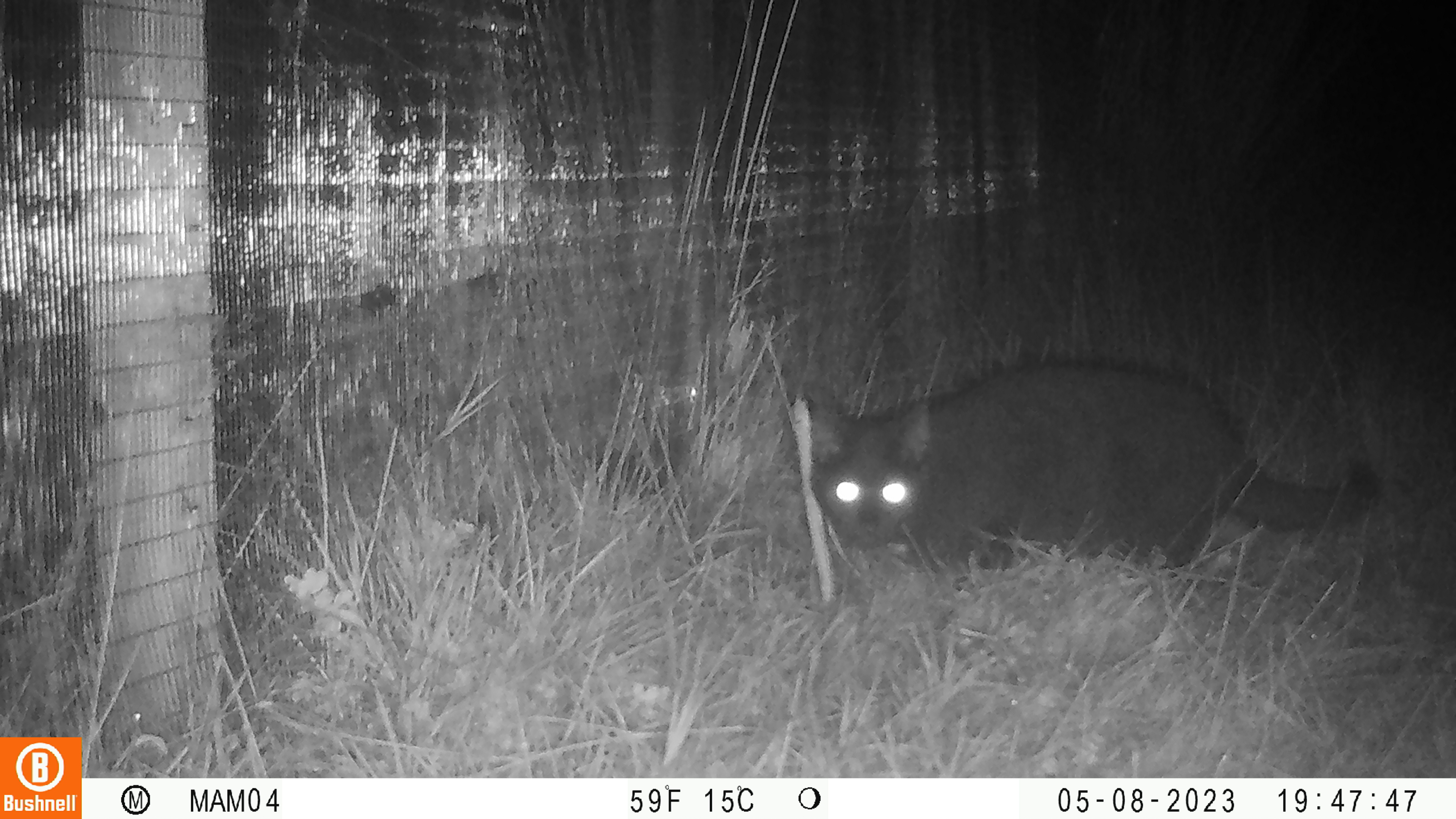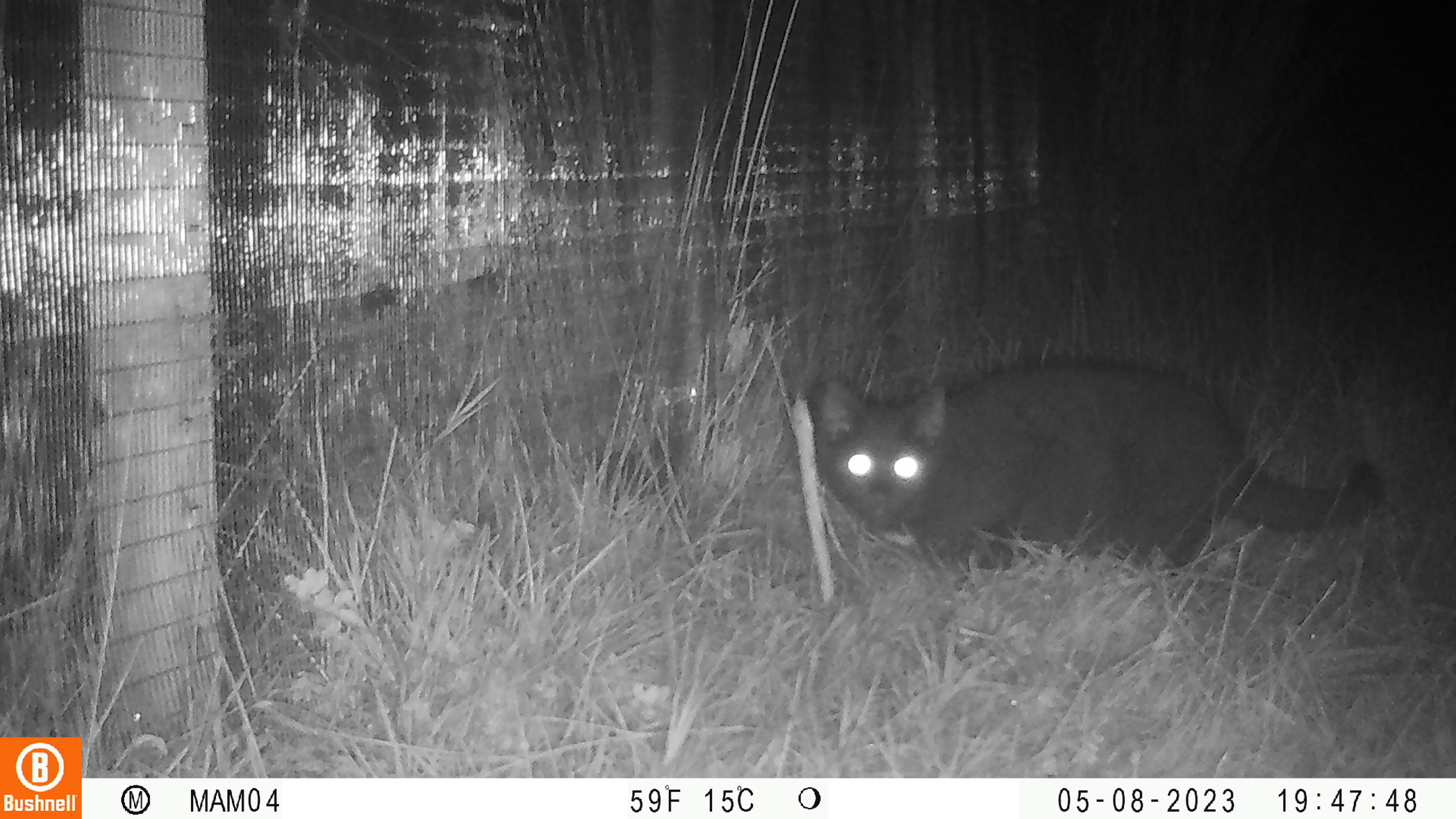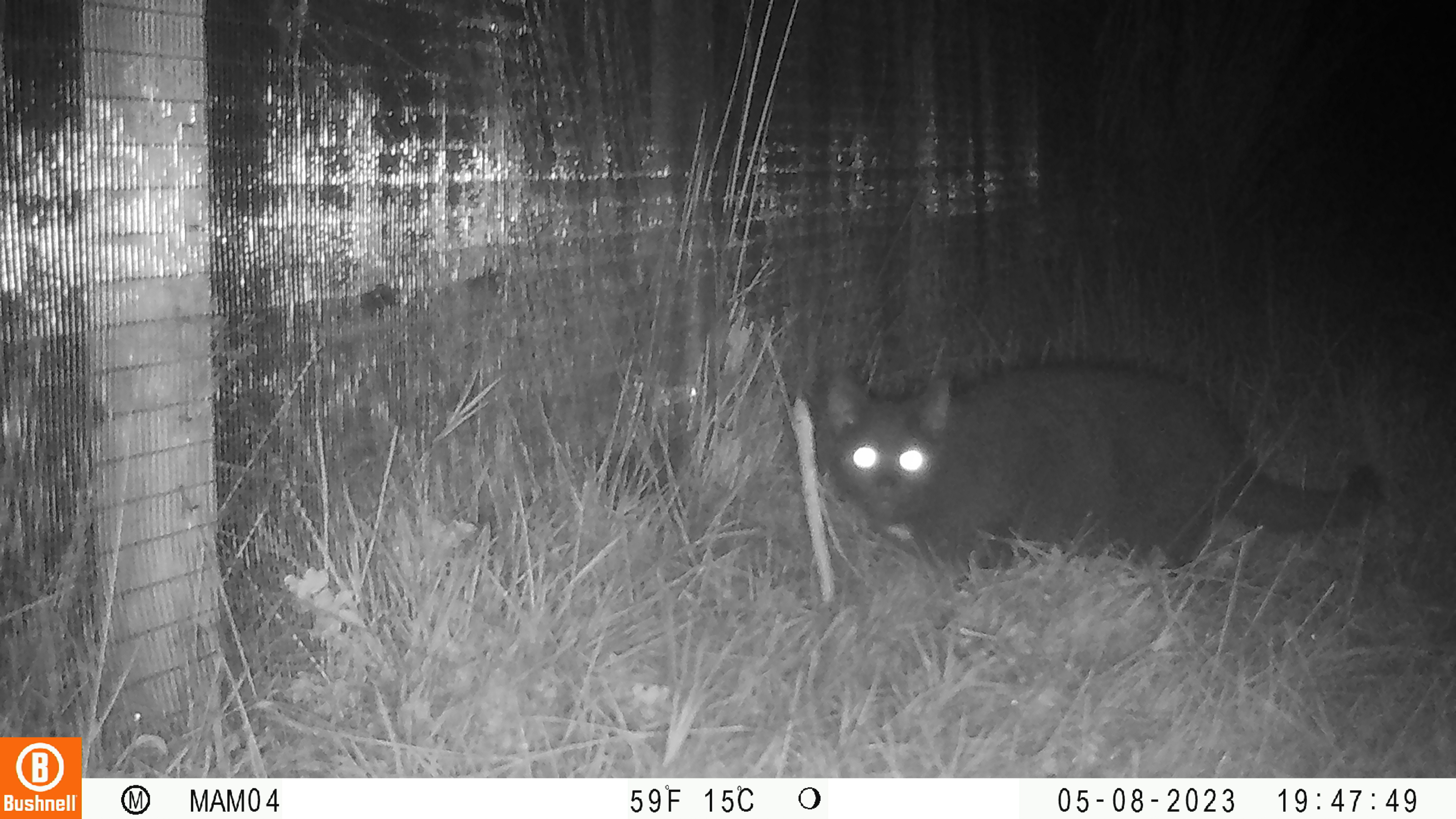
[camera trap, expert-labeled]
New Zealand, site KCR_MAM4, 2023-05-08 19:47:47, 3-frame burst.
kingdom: Animalia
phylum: Chordata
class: Mammalia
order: Carnivora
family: Felidae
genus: Felis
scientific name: Felis catus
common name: domestic cat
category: cat